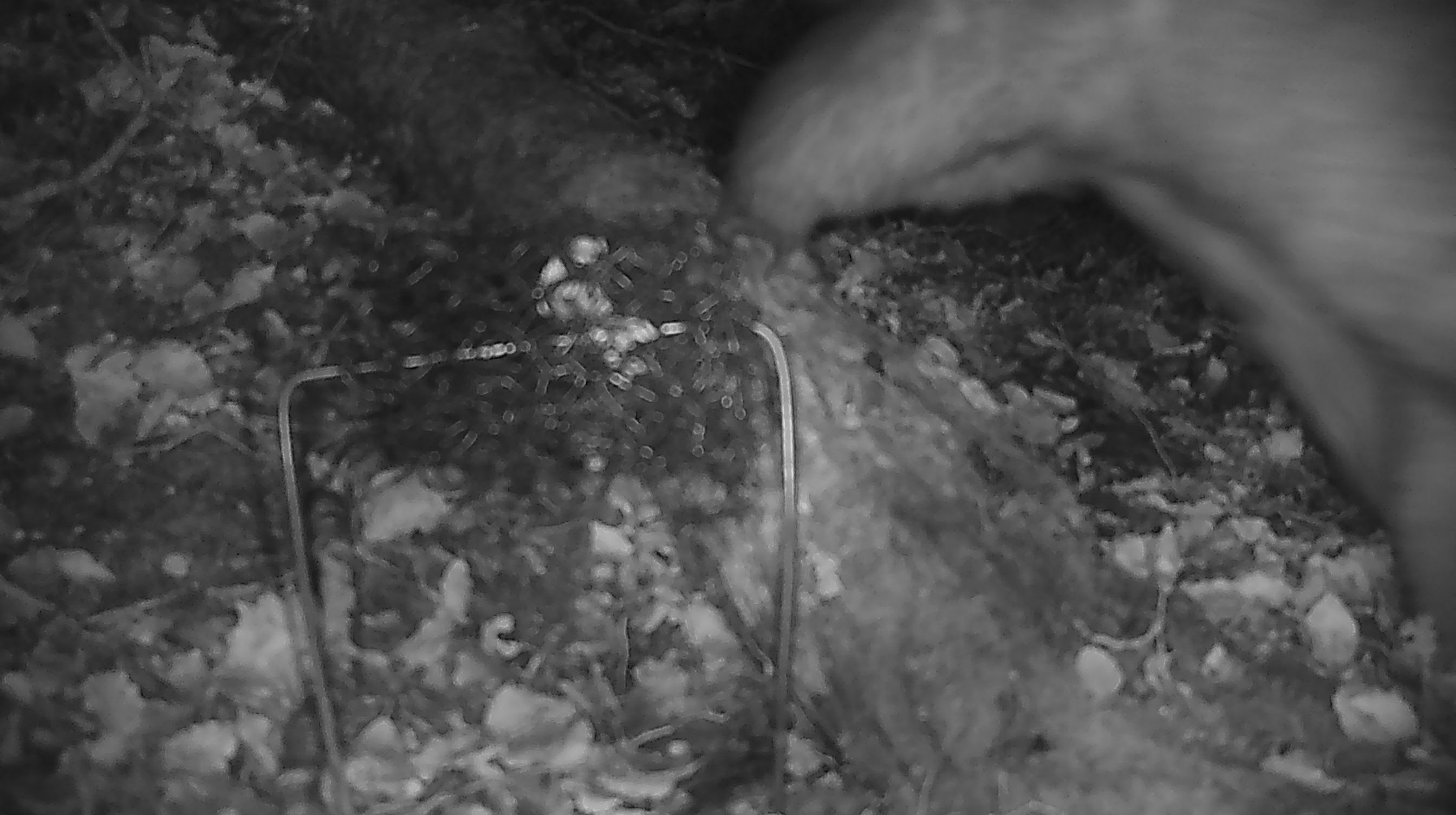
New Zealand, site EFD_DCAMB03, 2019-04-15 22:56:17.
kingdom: Animalia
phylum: Chordata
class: Mammalia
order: Diprotodontia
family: Phalangeridae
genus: Trichosurus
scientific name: Trichosurus vulpecula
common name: common brushtail possum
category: possum